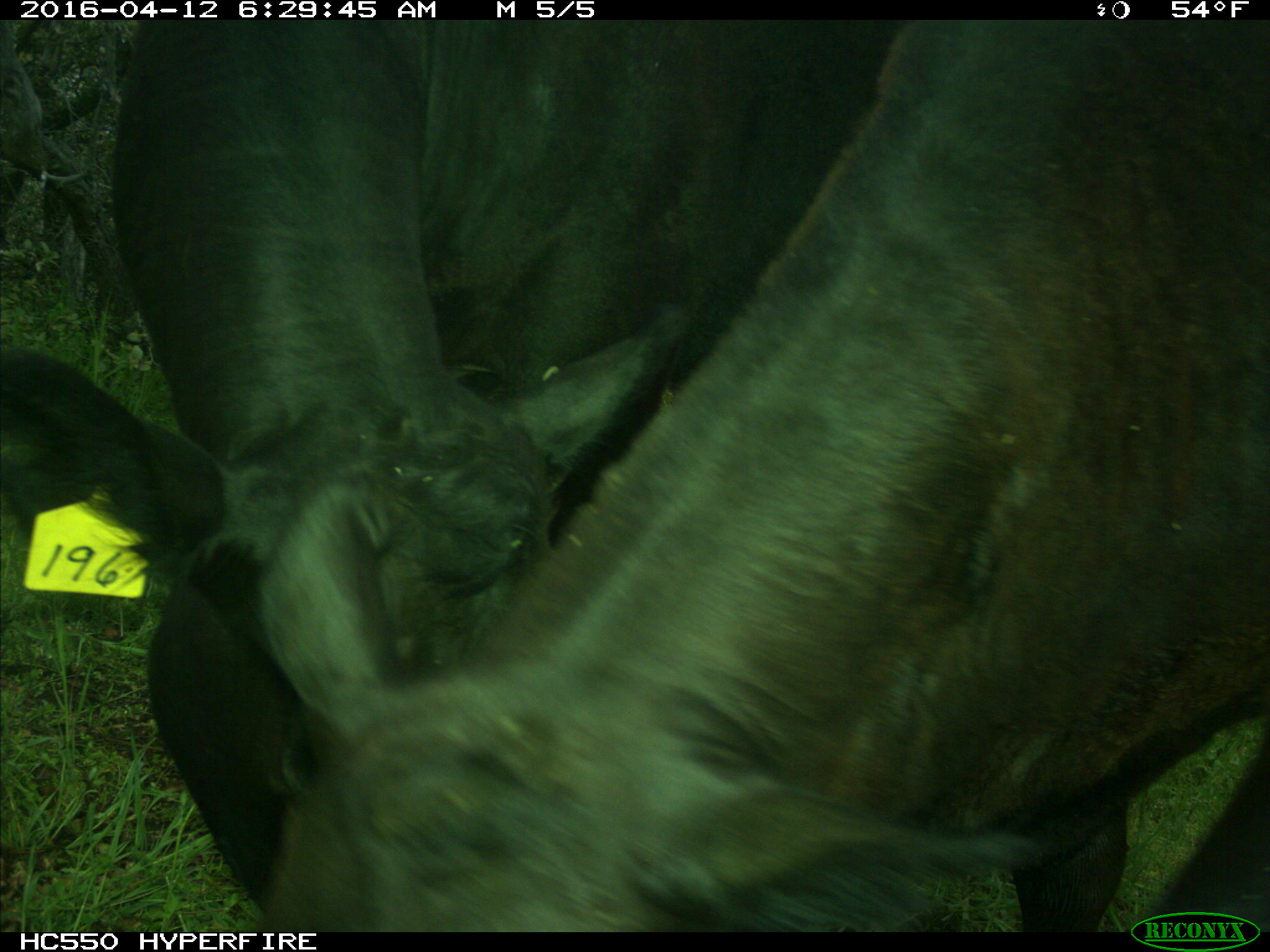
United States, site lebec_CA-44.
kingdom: Animalia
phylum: Chordata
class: Mammalia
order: Artiodactyla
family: Bovidae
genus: Bos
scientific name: Bos taurus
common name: domestic cow